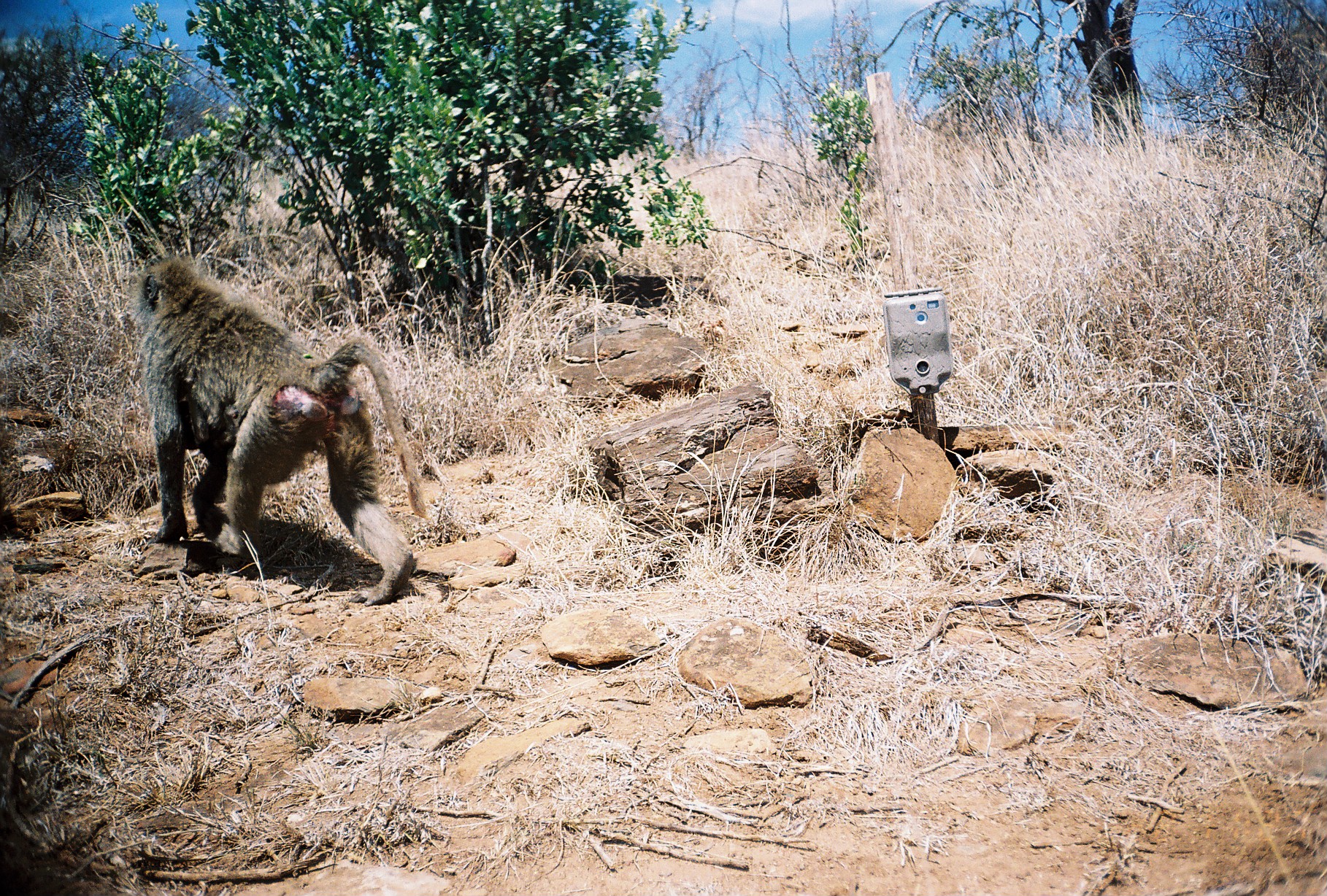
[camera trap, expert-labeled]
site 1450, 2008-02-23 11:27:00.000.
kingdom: Animalia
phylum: Chordata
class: Mammalia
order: Primates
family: Cercopithecidae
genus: Papio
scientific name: Papio anubis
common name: olive baboon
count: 1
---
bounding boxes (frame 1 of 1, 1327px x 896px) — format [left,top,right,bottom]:
papio anubis: [128,252,427,607]